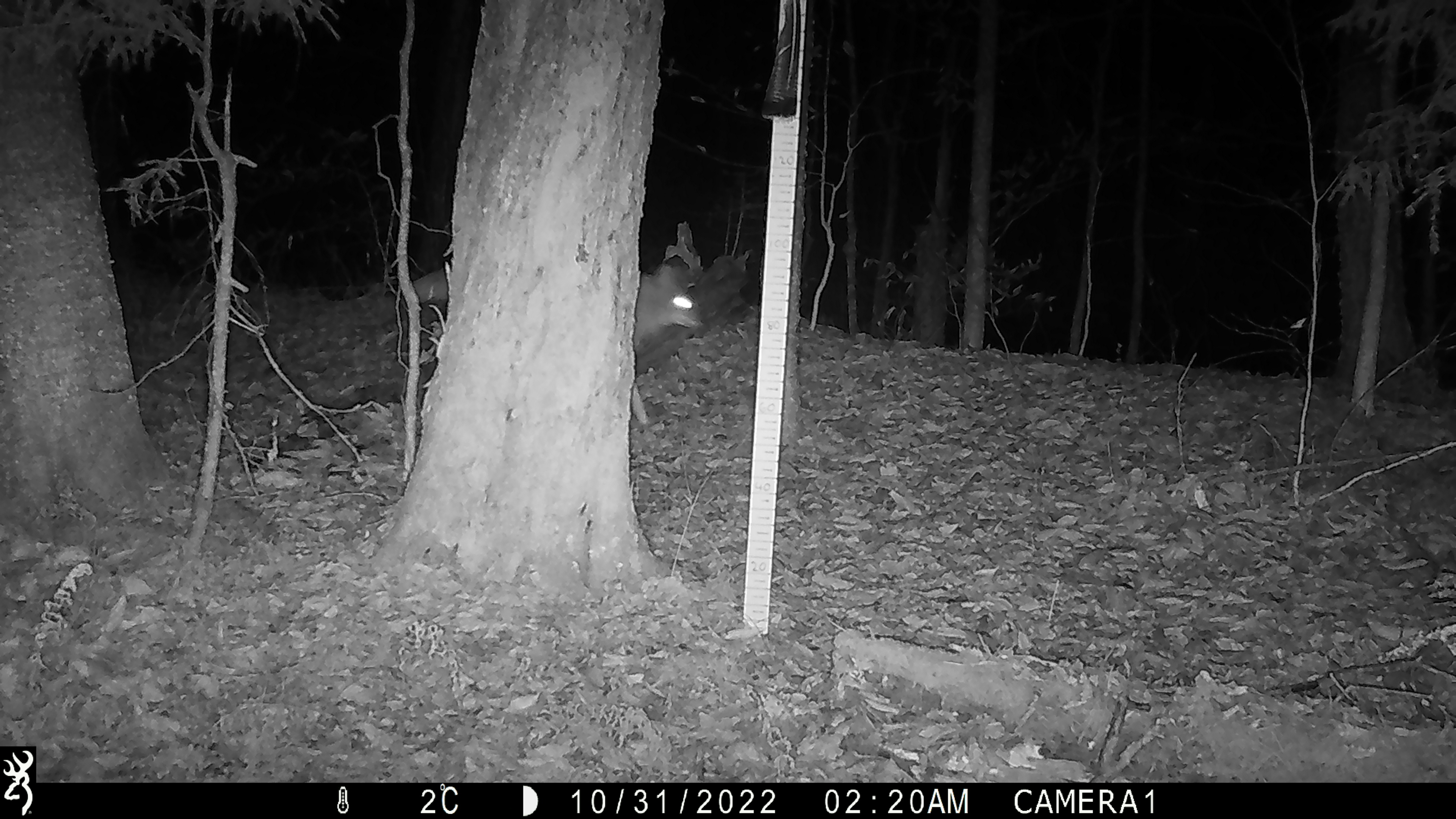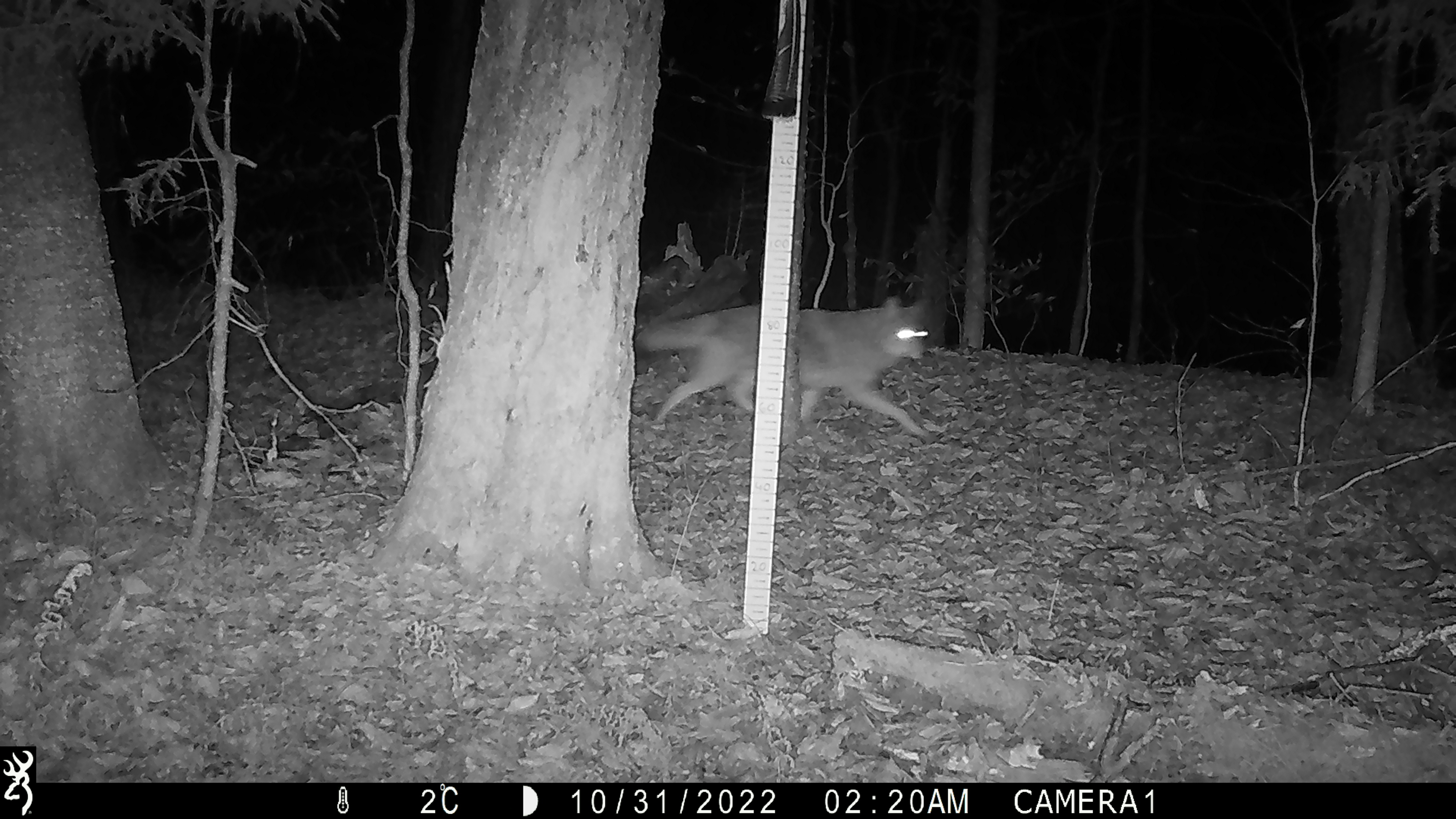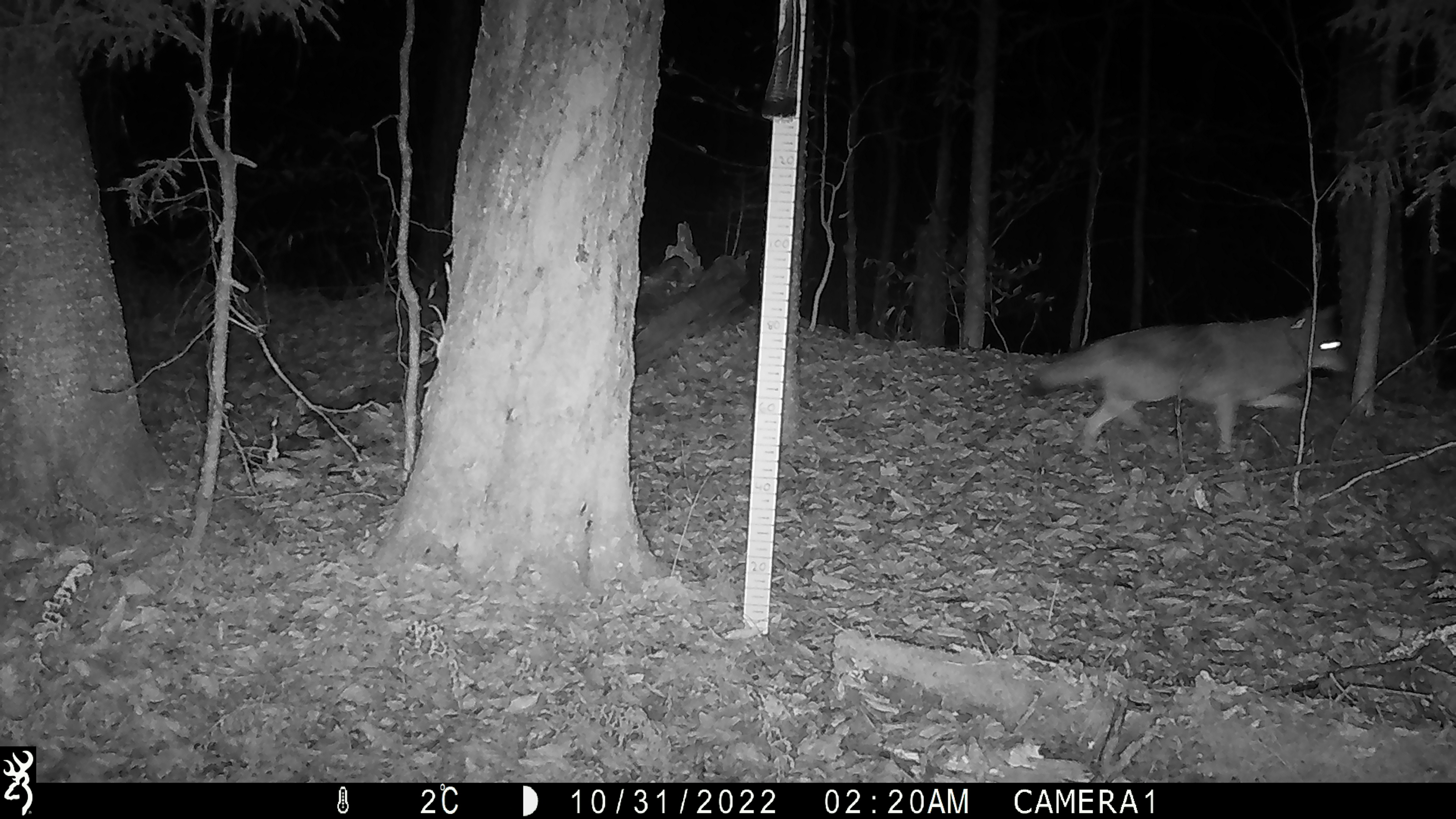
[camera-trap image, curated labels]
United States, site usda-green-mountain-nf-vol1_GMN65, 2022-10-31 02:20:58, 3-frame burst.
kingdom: Animalia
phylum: Chordata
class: Mammalia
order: Carnivora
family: Canidae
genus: Canis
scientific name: Canis latrans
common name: coyote